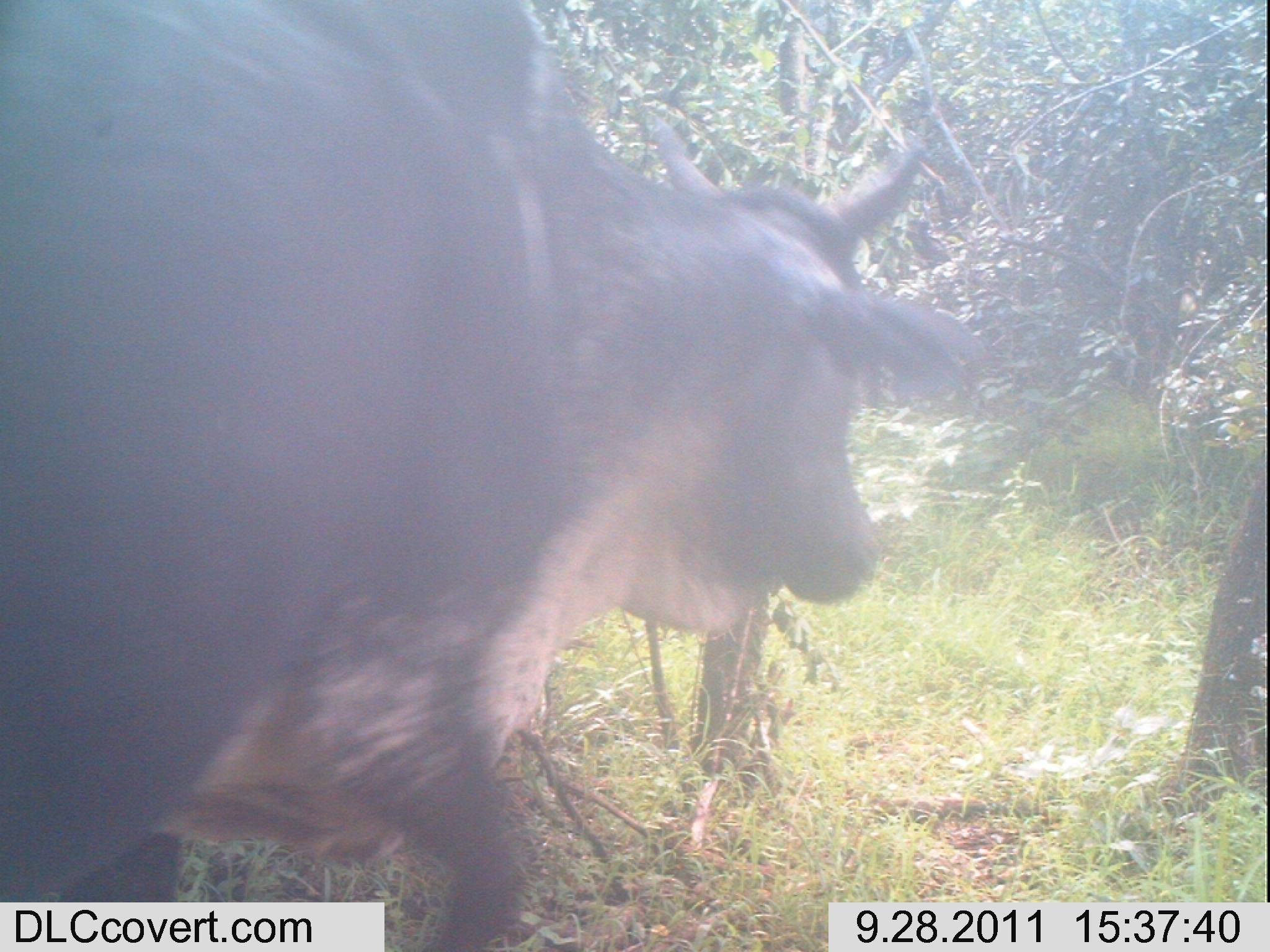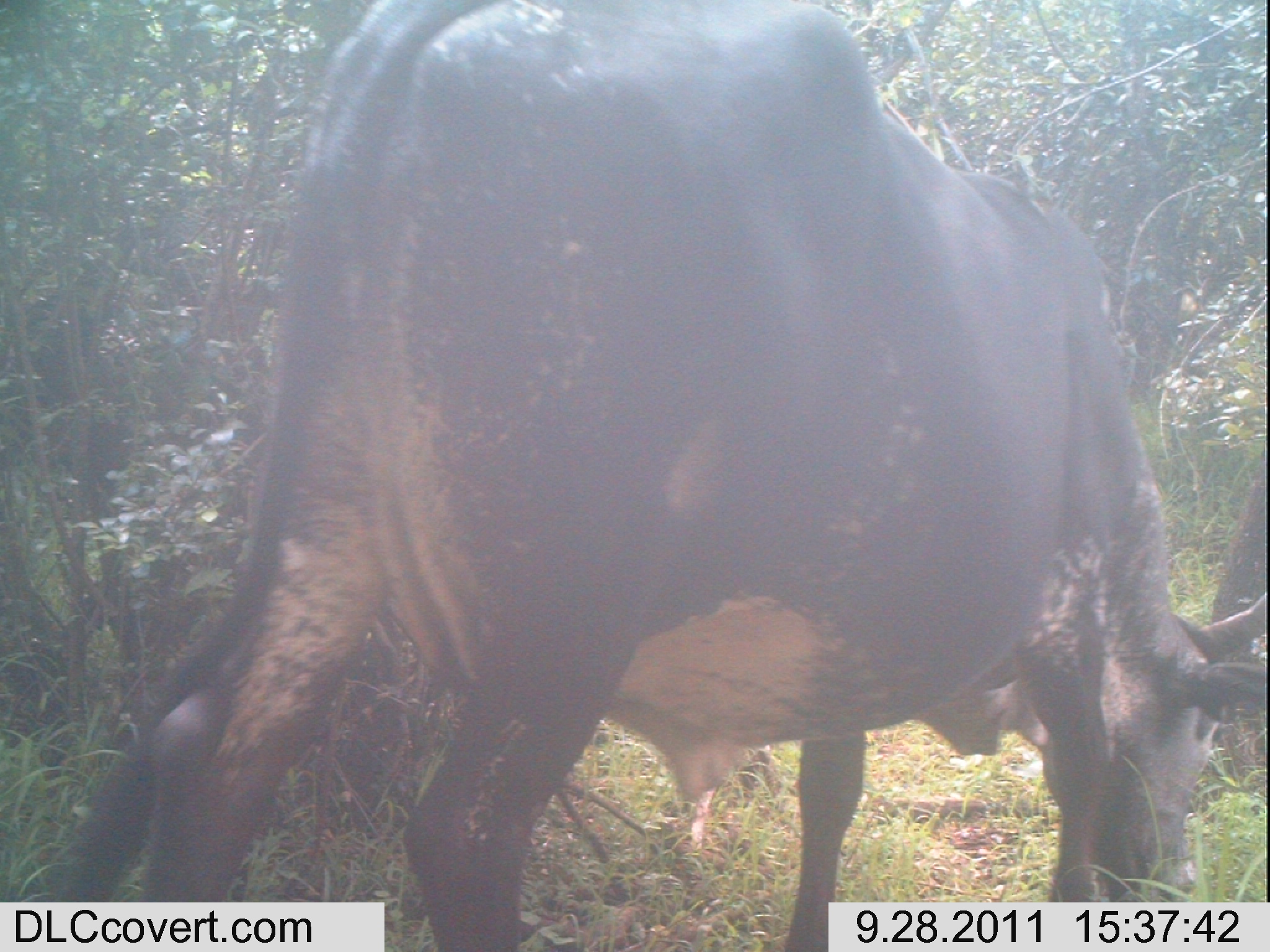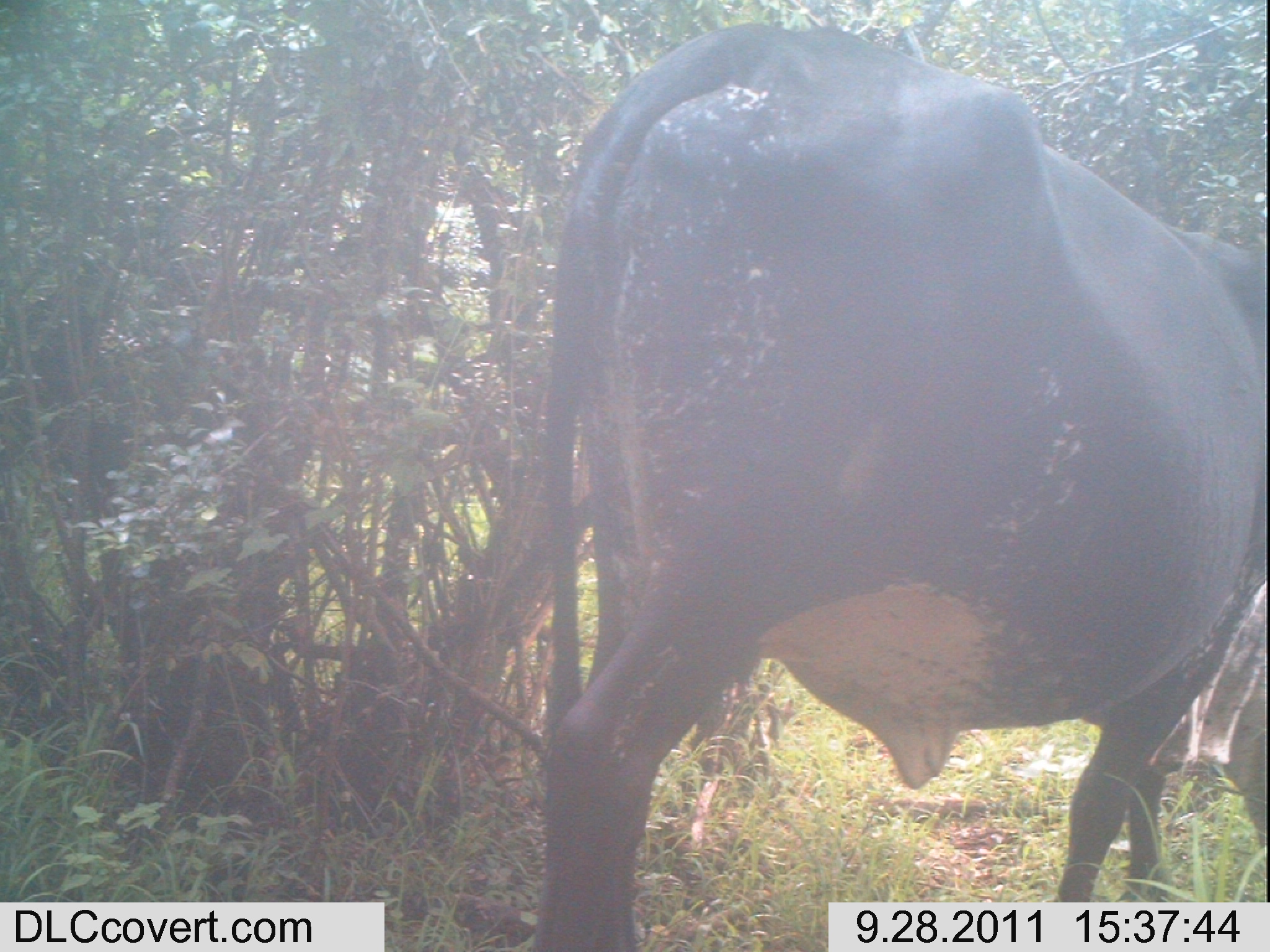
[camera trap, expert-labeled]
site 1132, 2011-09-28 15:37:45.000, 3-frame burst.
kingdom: Animalia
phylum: Chordata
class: Mammalia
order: Artiodactyla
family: Bovidae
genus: Bos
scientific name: Bos taurus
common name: domestic cattle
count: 1